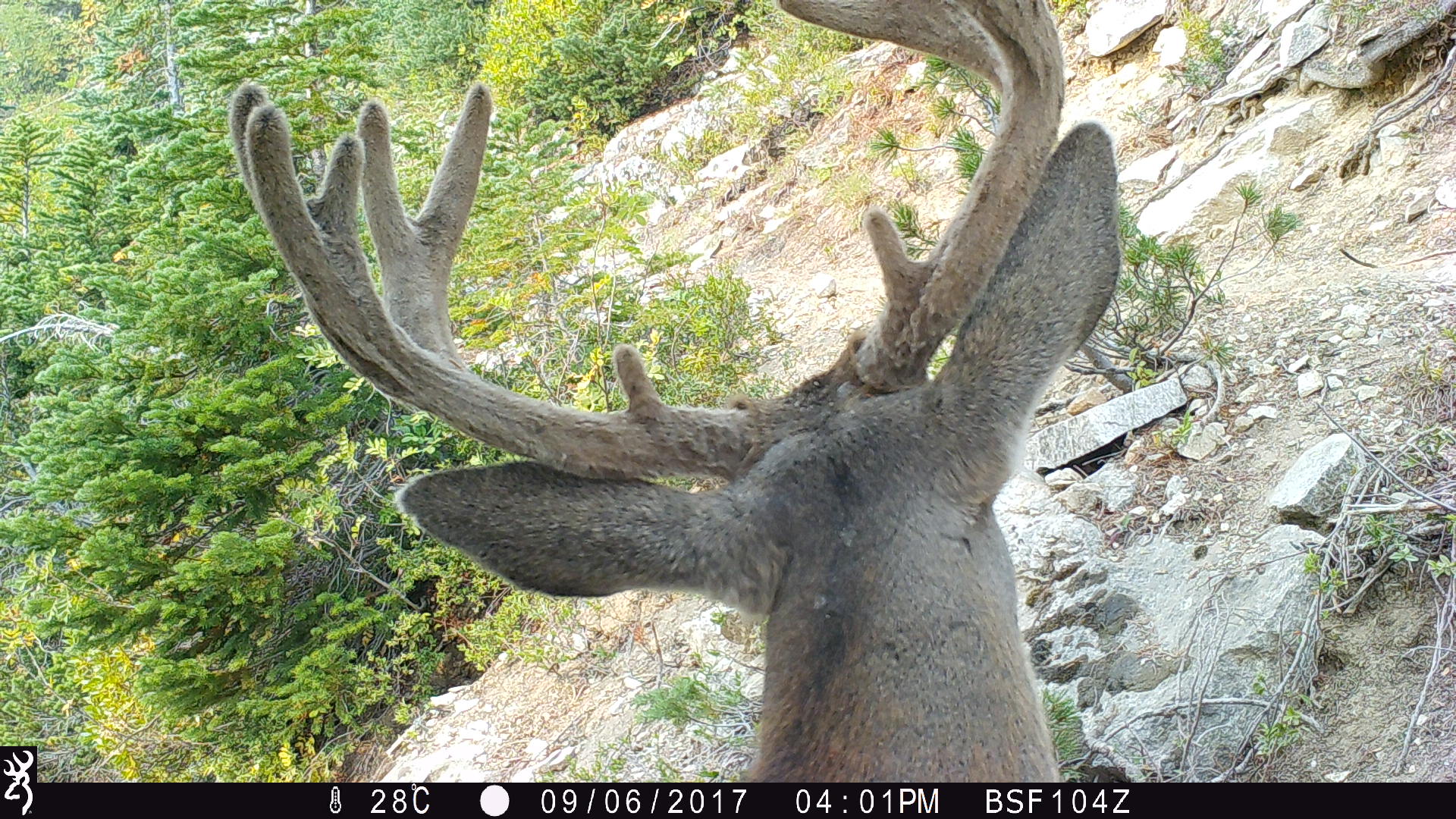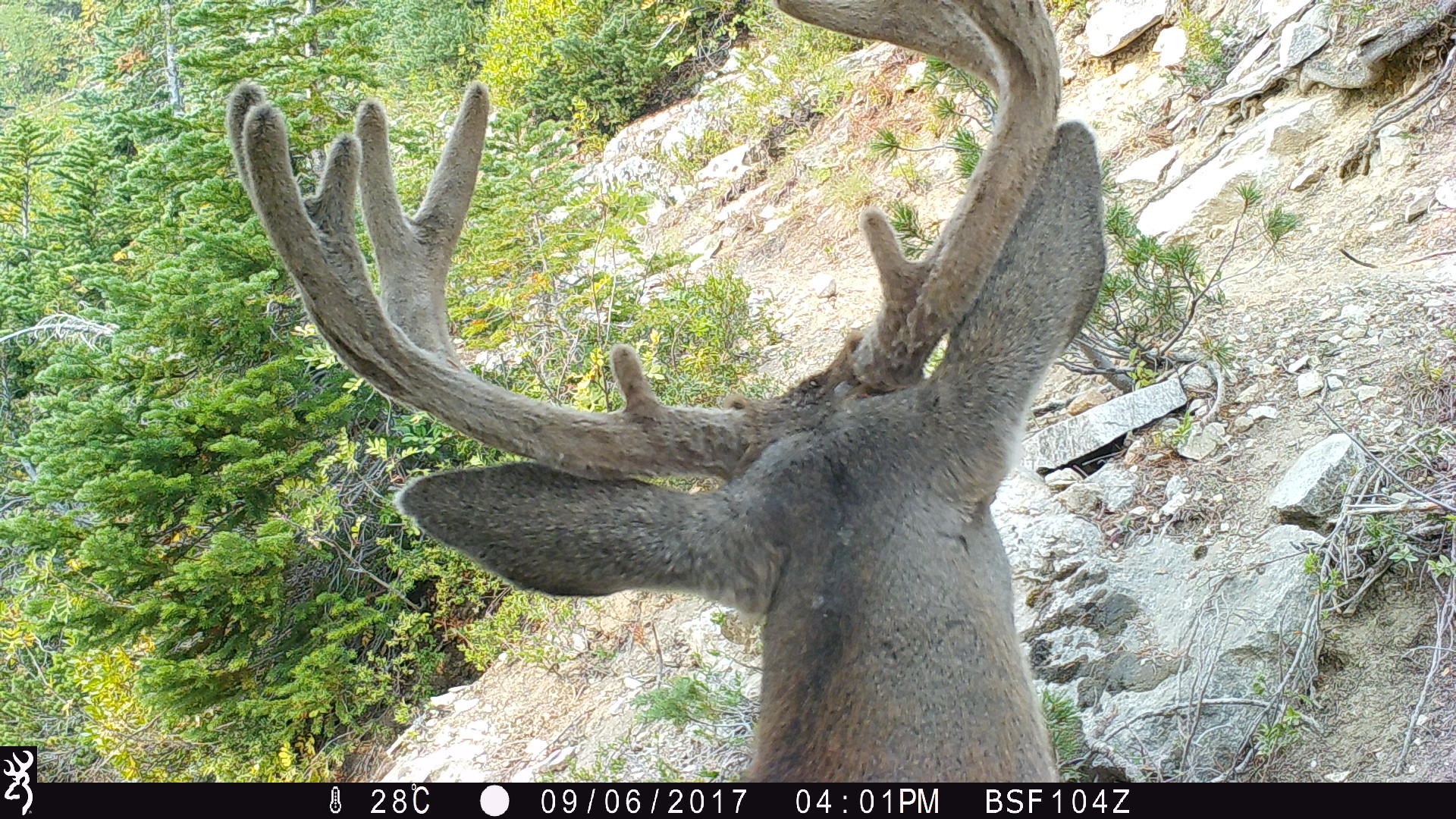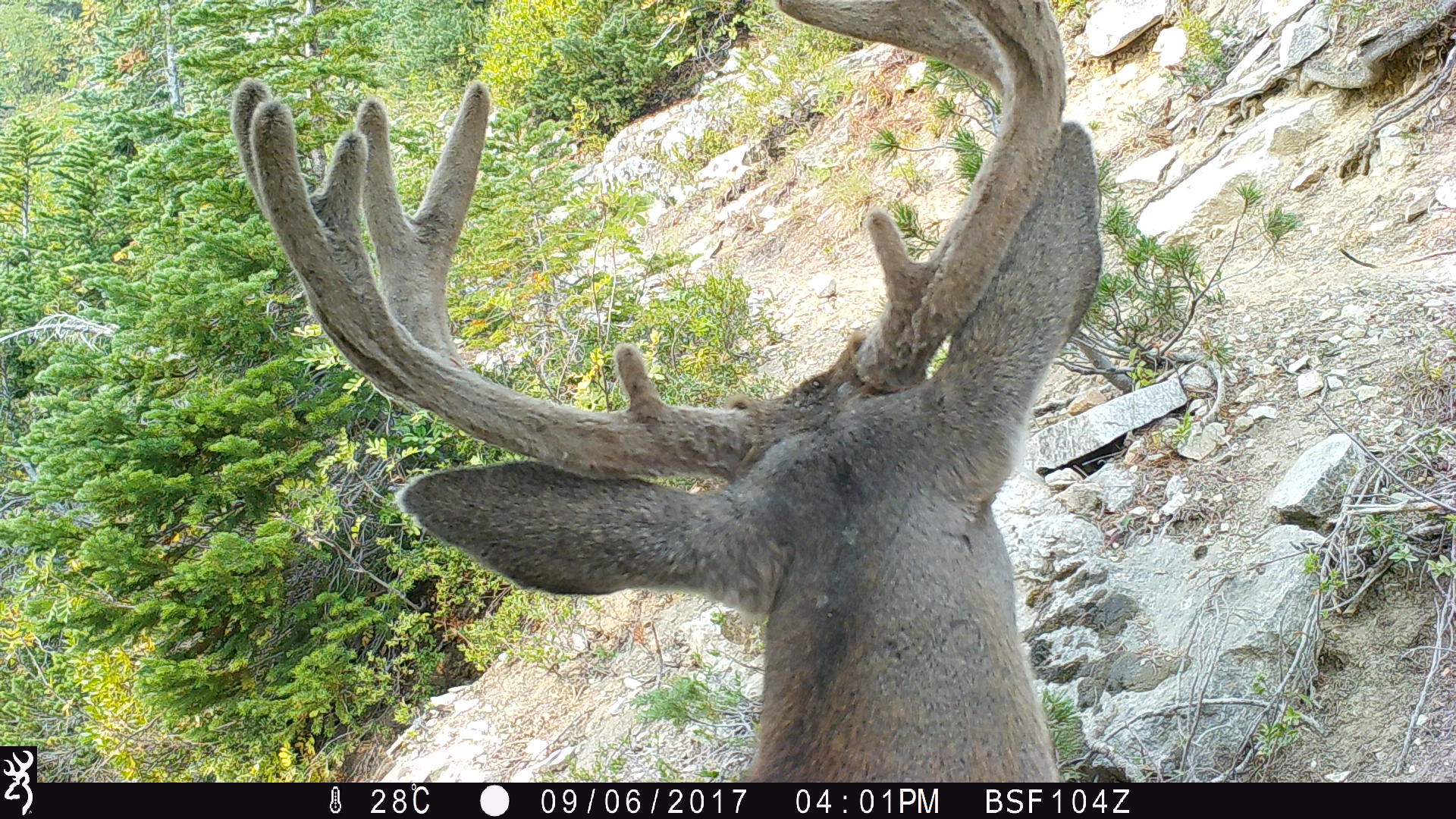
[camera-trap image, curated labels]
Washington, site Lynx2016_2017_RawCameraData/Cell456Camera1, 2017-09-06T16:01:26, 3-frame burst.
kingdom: Animalia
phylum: Chordata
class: Mammalia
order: Artiodactyla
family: Cervidae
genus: Odocoileus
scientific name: Odocoileus hemionus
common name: mule deer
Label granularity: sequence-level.